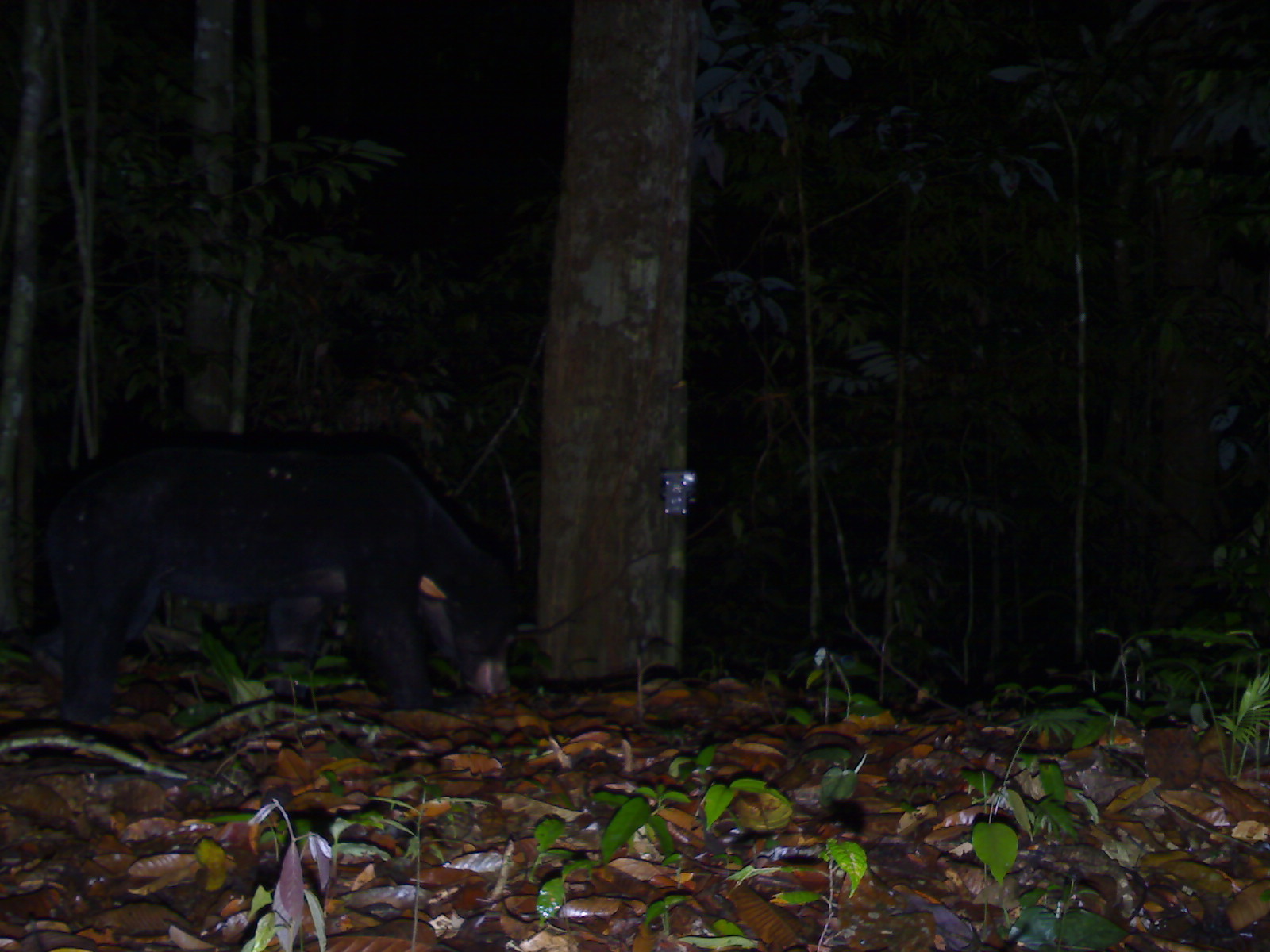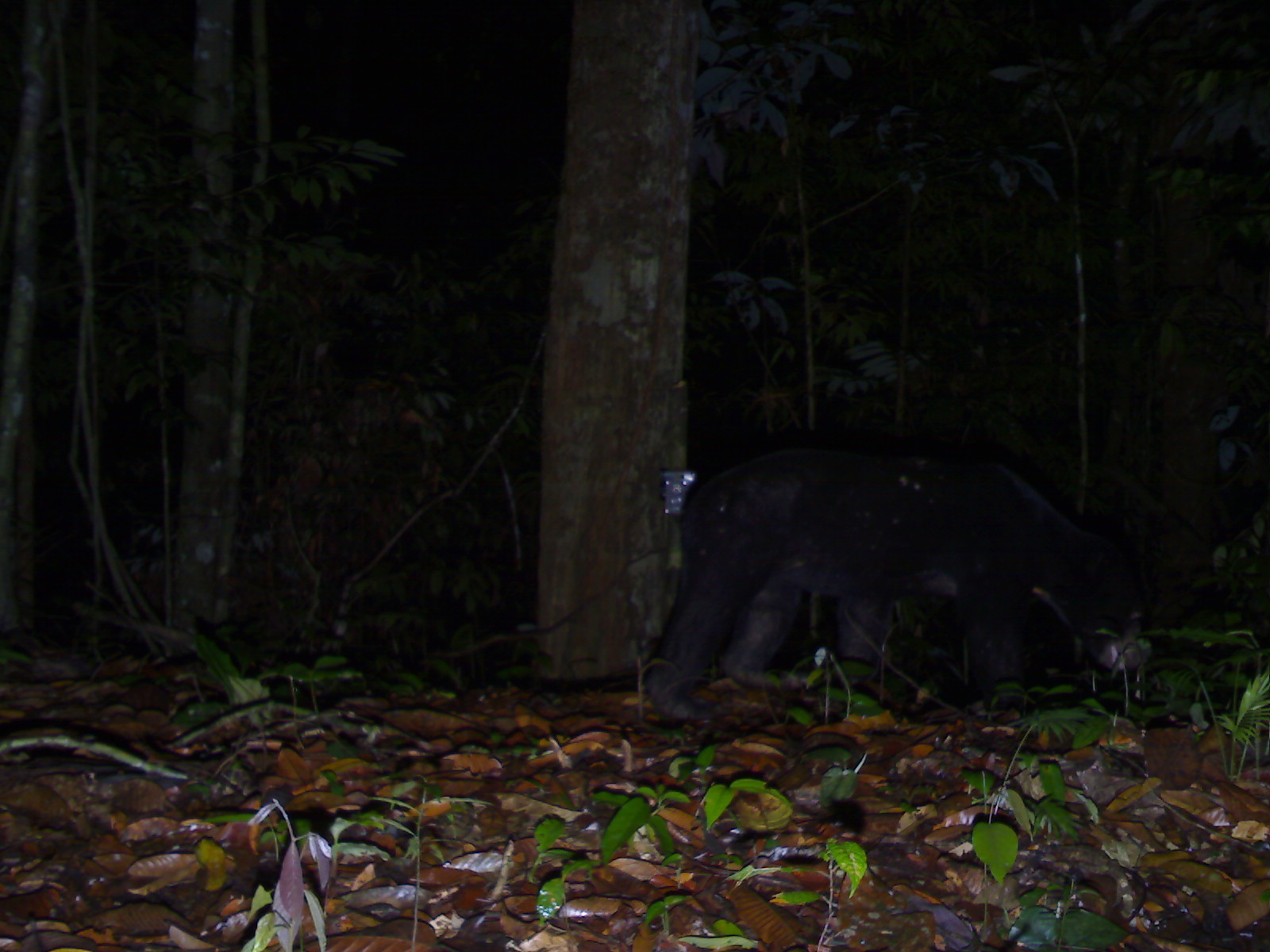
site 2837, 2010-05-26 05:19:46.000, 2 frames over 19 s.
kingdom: Animalia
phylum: Chordata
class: Mammalia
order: Carnivora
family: Ursidae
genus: Helarctos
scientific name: Helarctos malayanus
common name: sun bear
Helarctos malayanus (sun bear), count 1.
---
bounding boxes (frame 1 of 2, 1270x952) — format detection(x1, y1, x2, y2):
helarctos malayanus: detection(40, 439, 524, 735)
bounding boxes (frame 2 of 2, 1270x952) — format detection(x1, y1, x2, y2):
helarctos malayanus: detection(641, 430, 1157, 729)